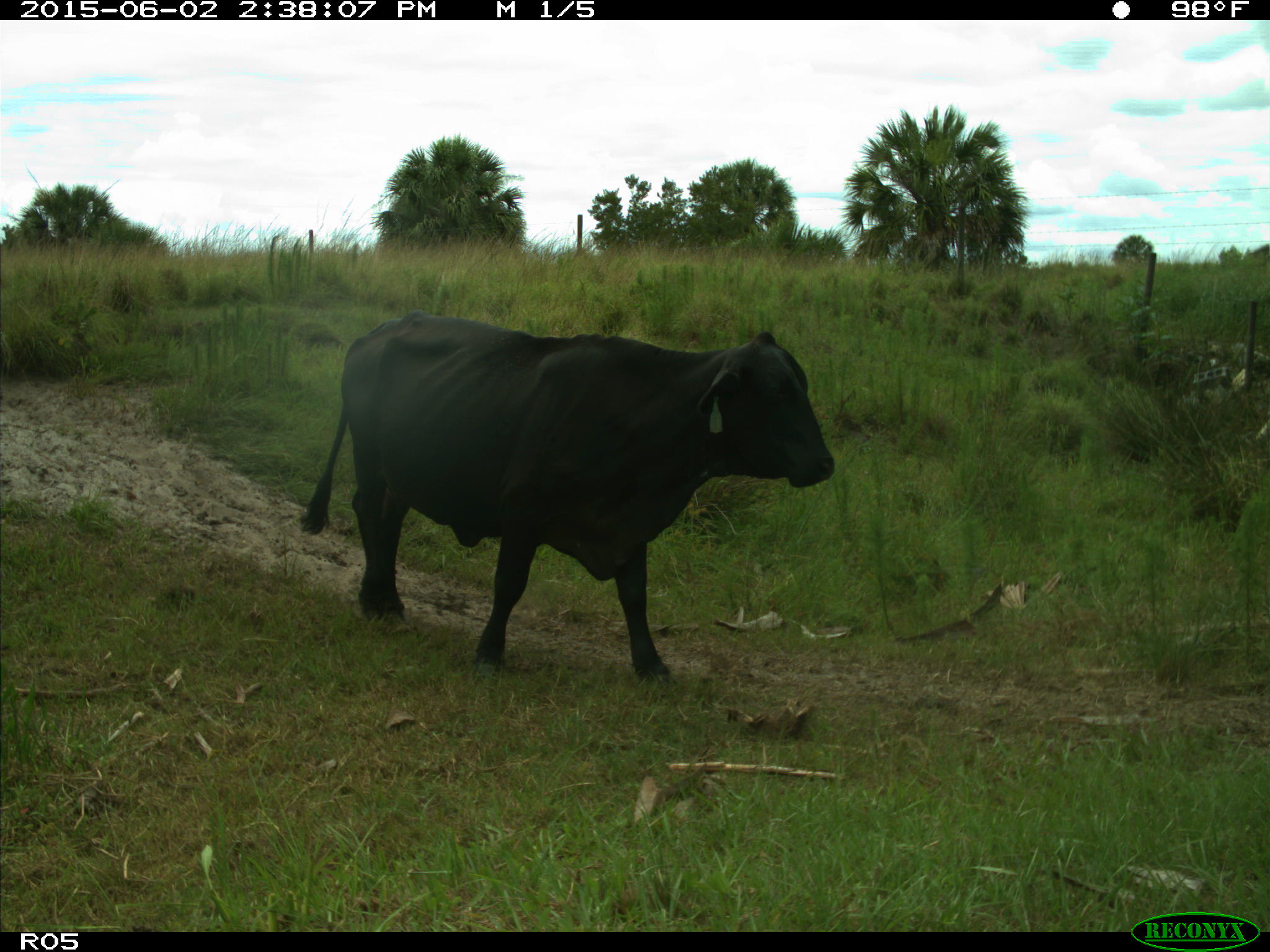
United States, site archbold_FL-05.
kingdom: Animalia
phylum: Chordata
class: Mammalia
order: Artiodactyla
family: Bovidae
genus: Bos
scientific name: Bos taurus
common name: domestic cow